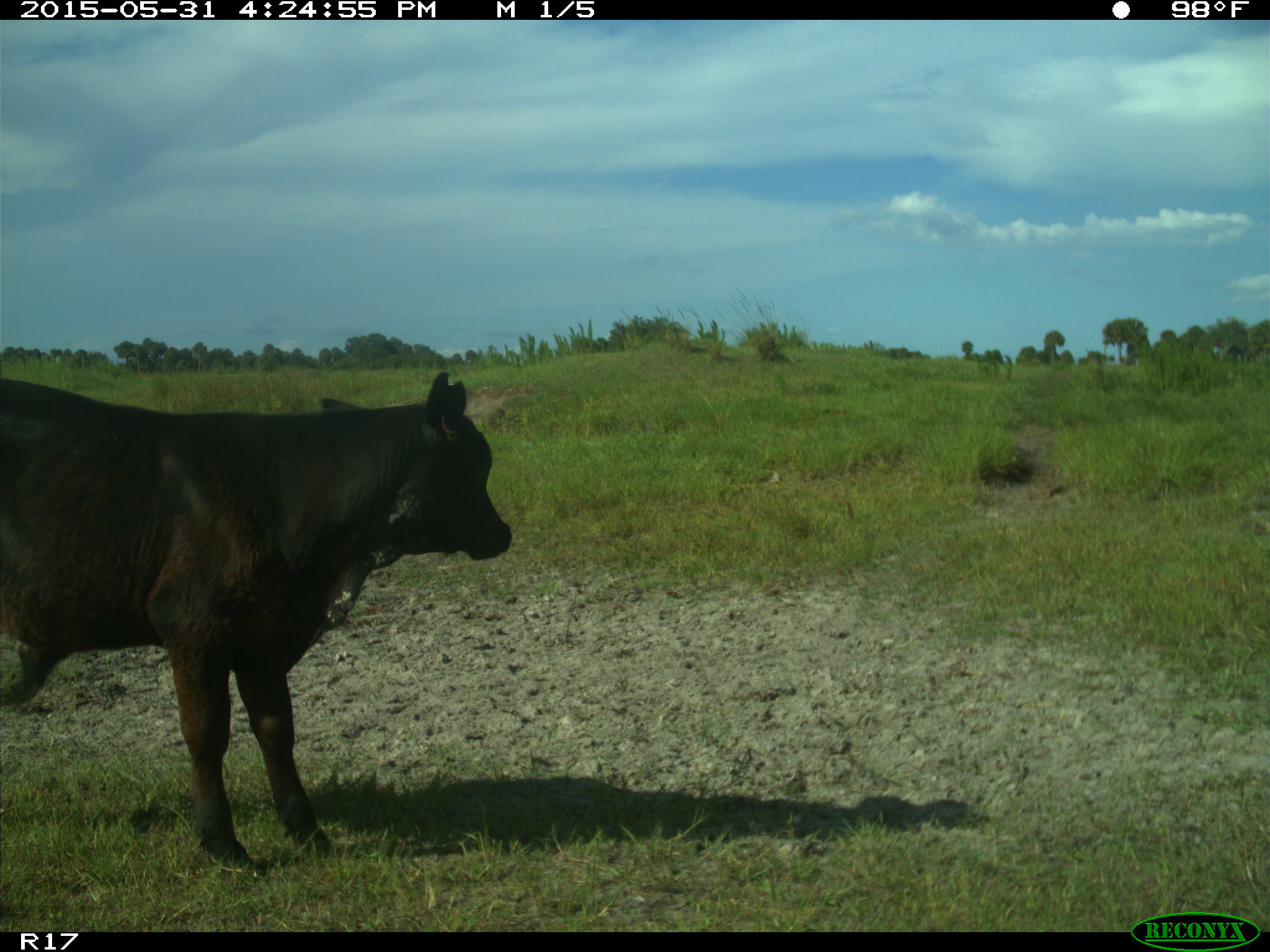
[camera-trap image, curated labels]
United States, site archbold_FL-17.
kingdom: Animalia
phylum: Chordata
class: Mammalia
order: Artiodactyla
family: Bovidae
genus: Bos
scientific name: Bos taurus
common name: domestic cow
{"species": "Bos taurus (domestic cow)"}